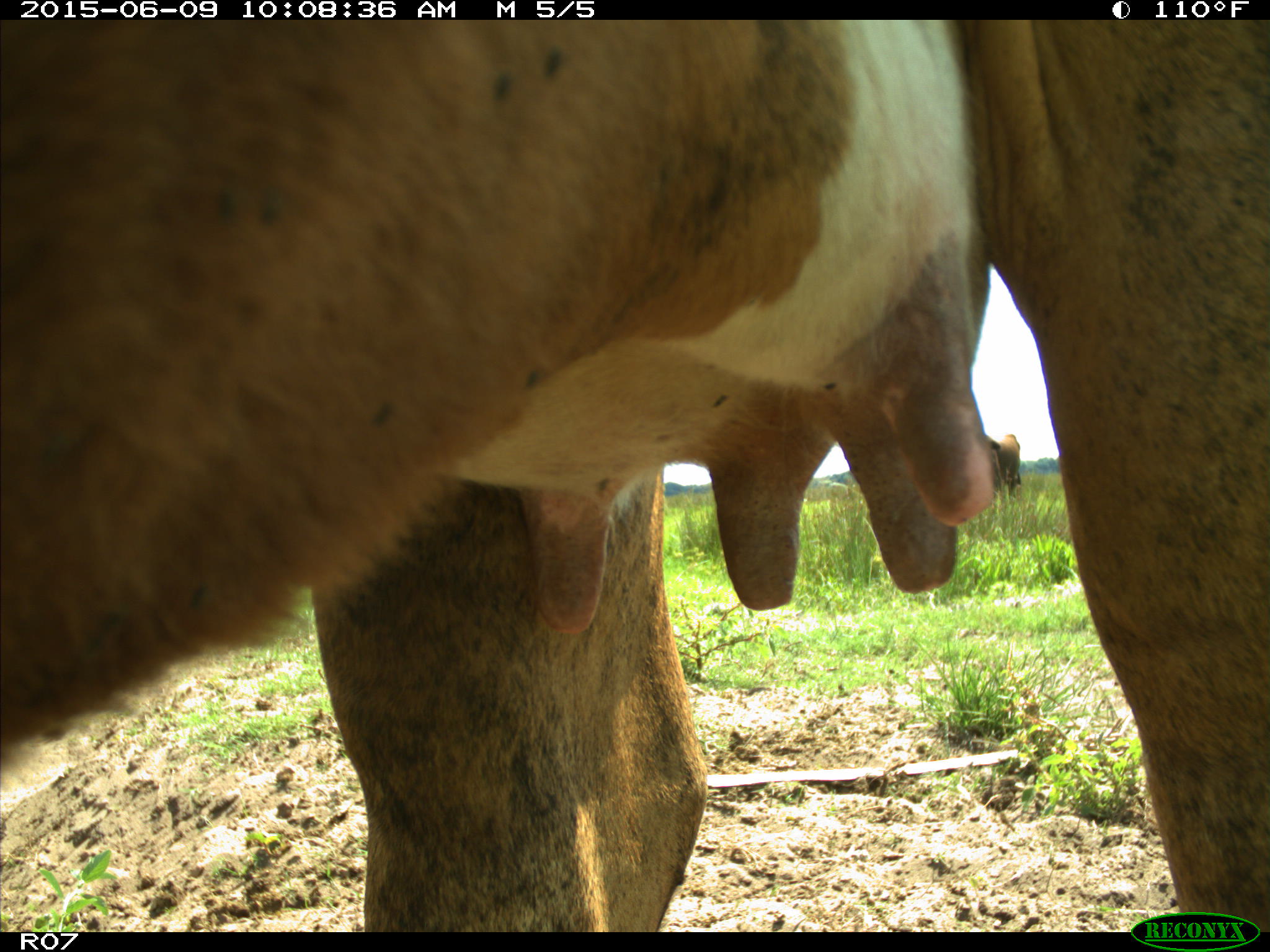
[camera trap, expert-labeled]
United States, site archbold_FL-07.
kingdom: Animalia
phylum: Chordata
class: Mammalia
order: Artiodactyla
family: Bovidae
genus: Bos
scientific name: Bos taurus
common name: domestic cow